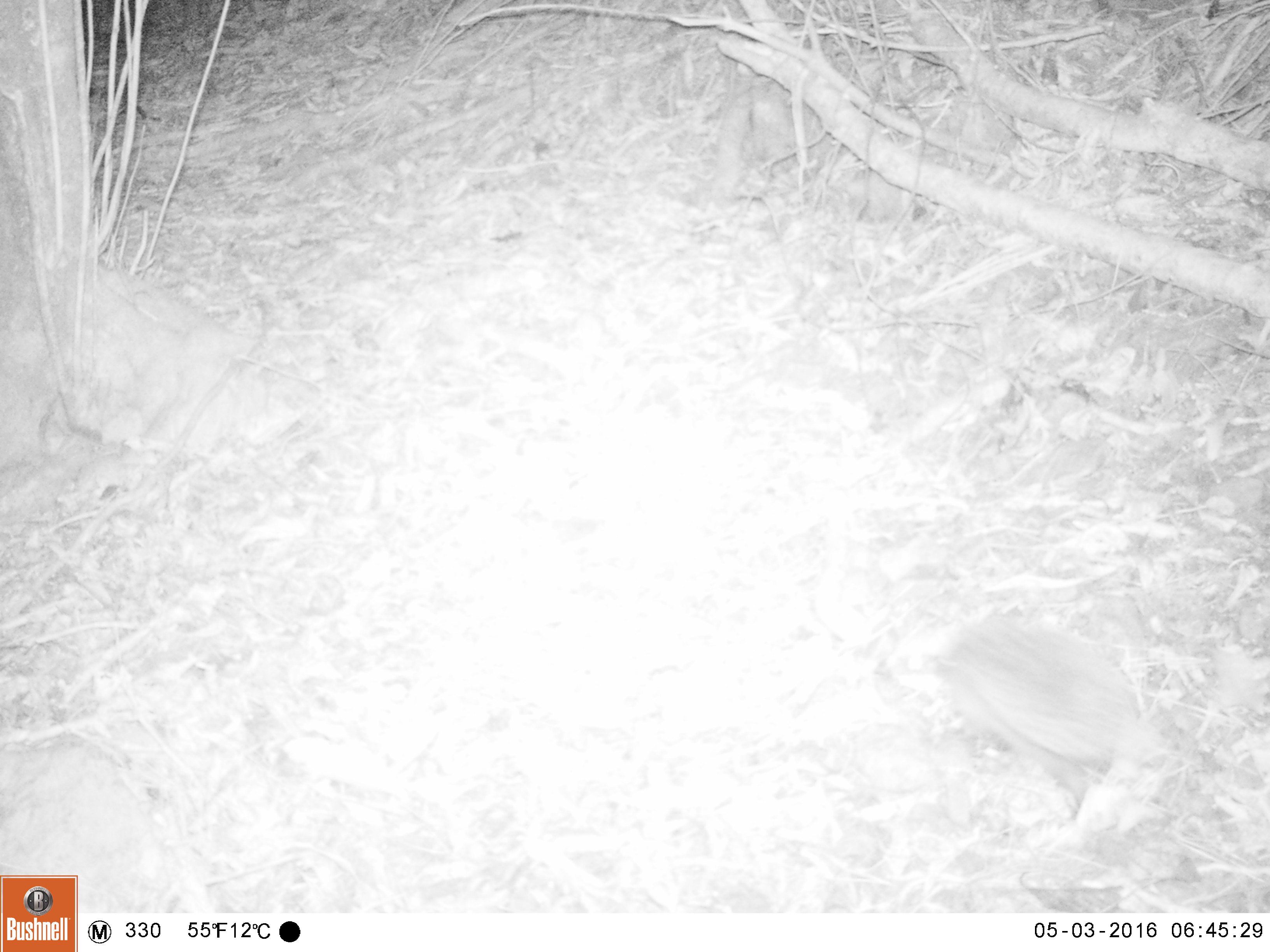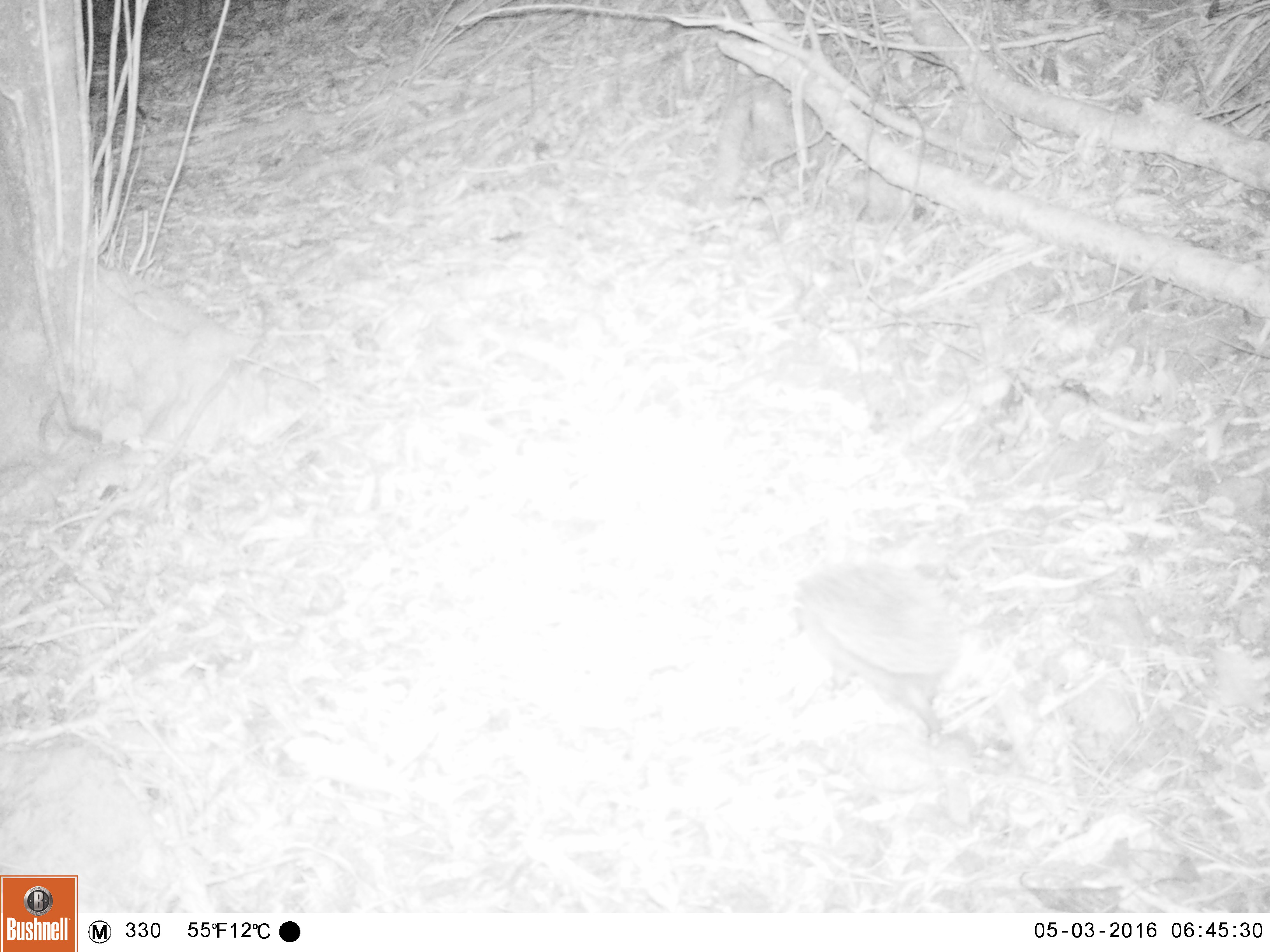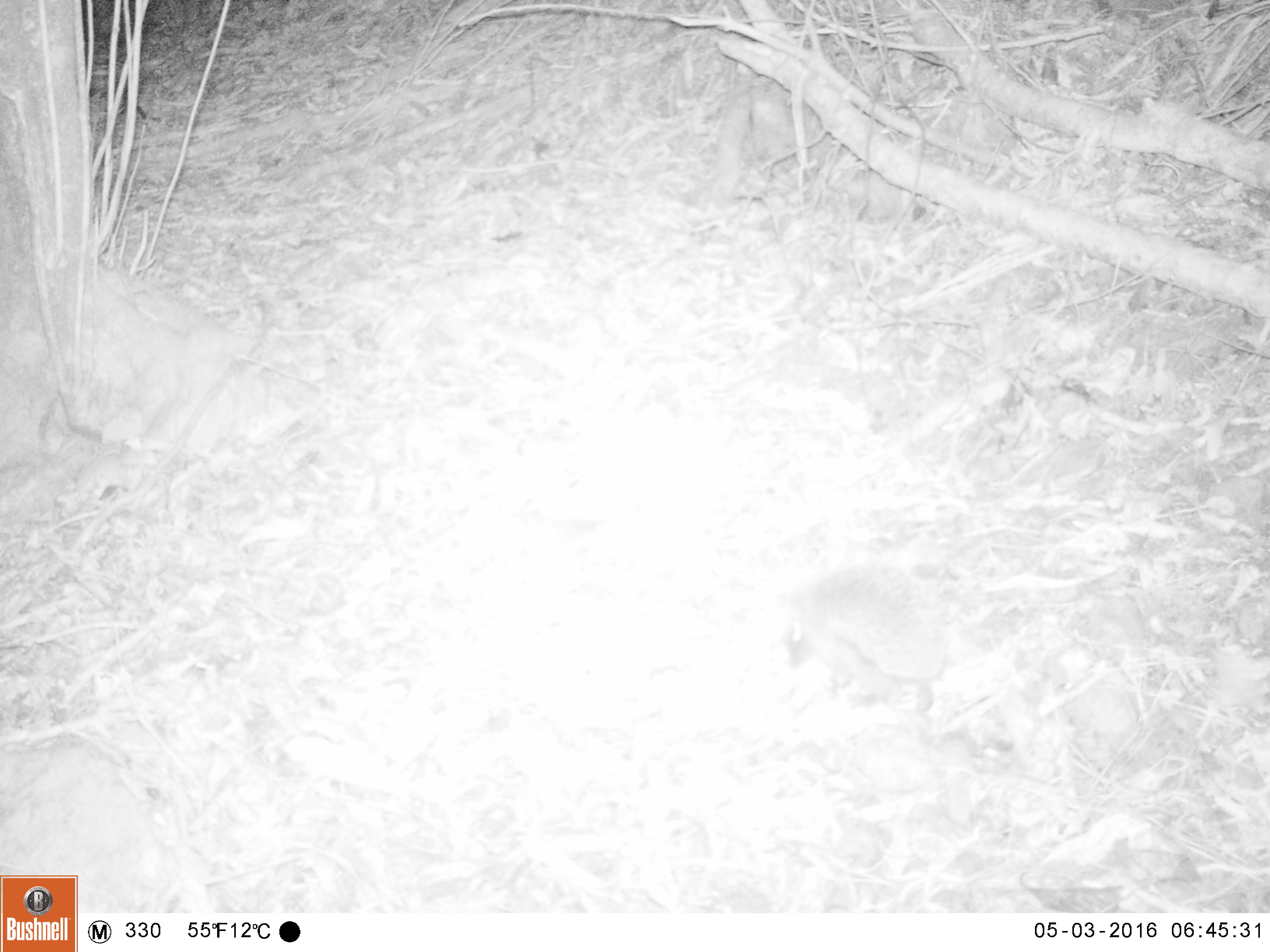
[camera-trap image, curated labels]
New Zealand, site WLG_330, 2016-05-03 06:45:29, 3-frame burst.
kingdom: Animalia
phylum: Chordata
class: Mammalia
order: Eulipotyphla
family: Erinaceidae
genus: Erinaceus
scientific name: Erinaceus europaeus europaeus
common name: european hedgehog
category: hedgehog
Hedgehog (european hedgehog) (Erinaceus europaeus europaeus).